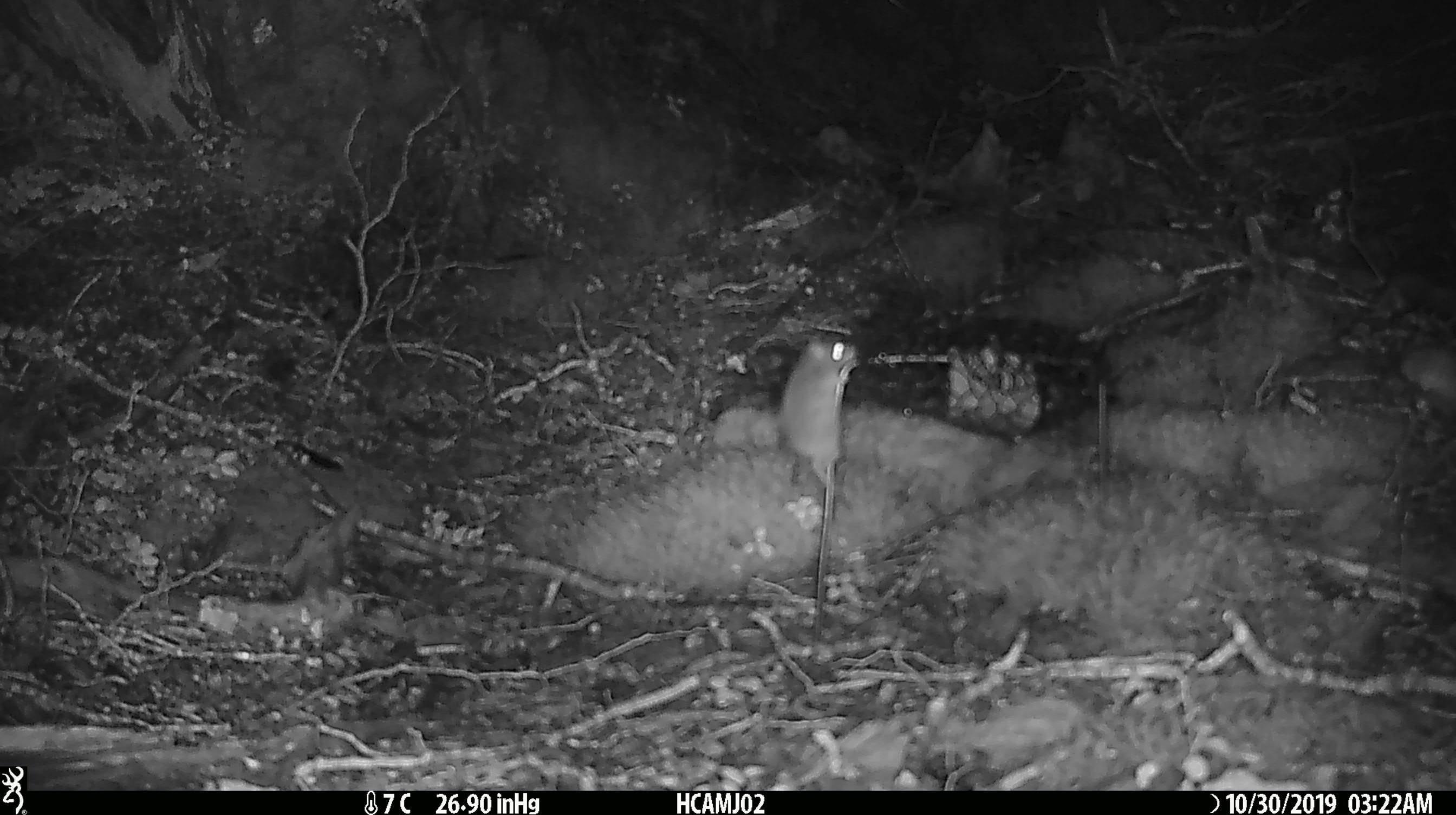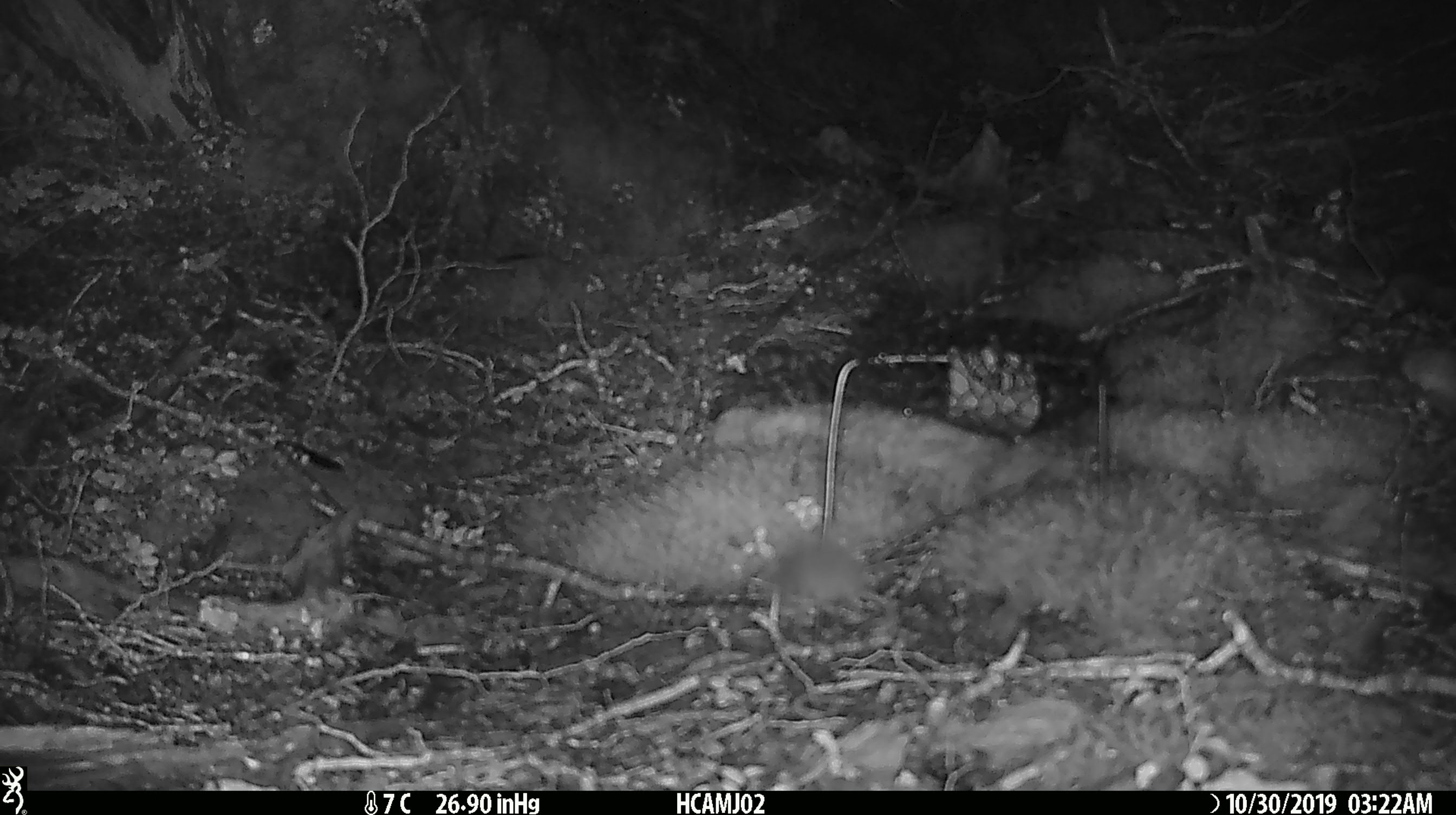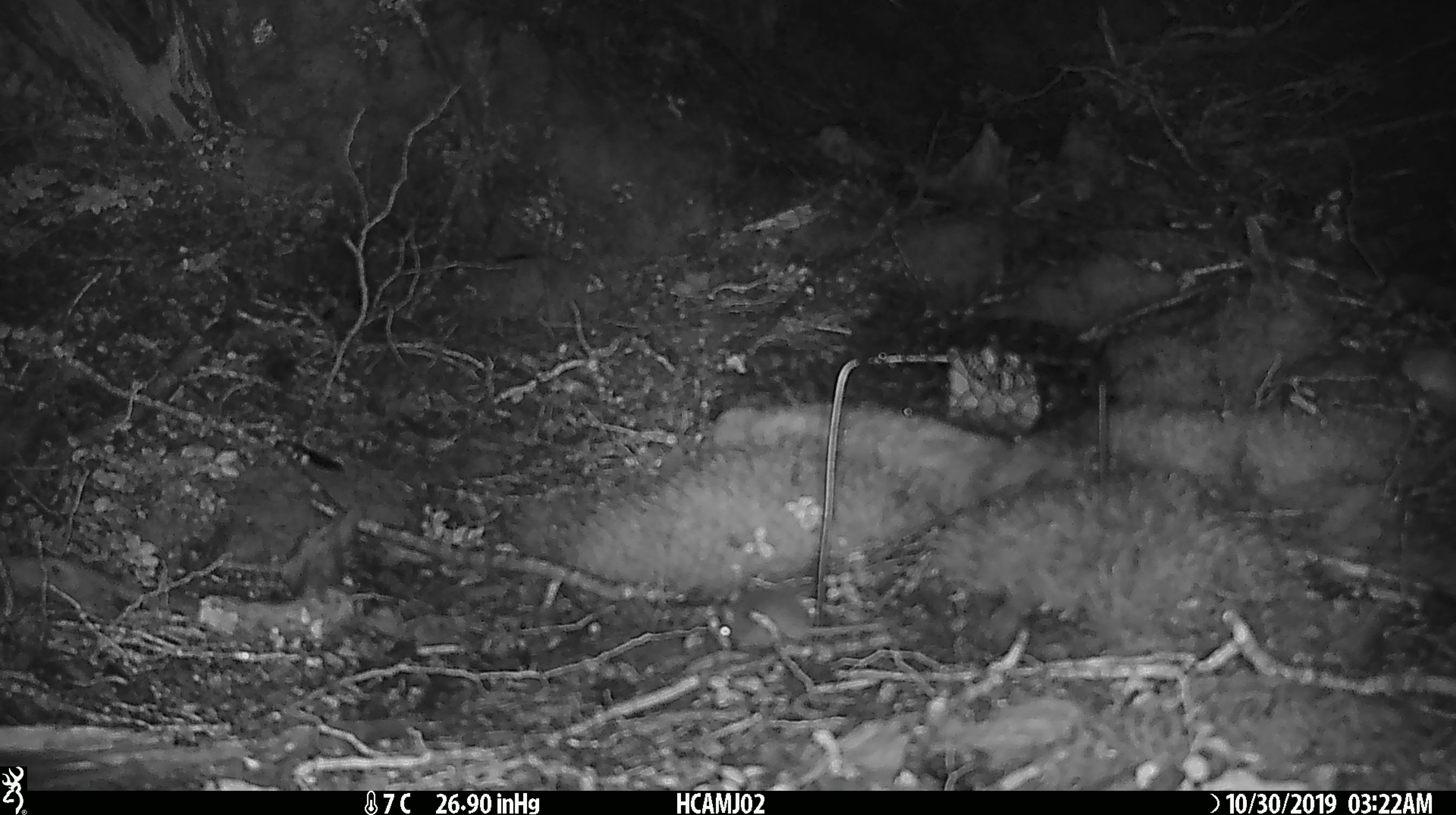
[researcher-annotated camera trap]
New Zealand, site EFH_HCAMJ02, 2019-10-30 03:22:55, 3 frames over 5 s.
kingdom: Animalia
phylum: Chordata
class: Mammalia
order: Rodentia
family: Muridae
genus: Mus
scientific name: Mus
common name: mouse